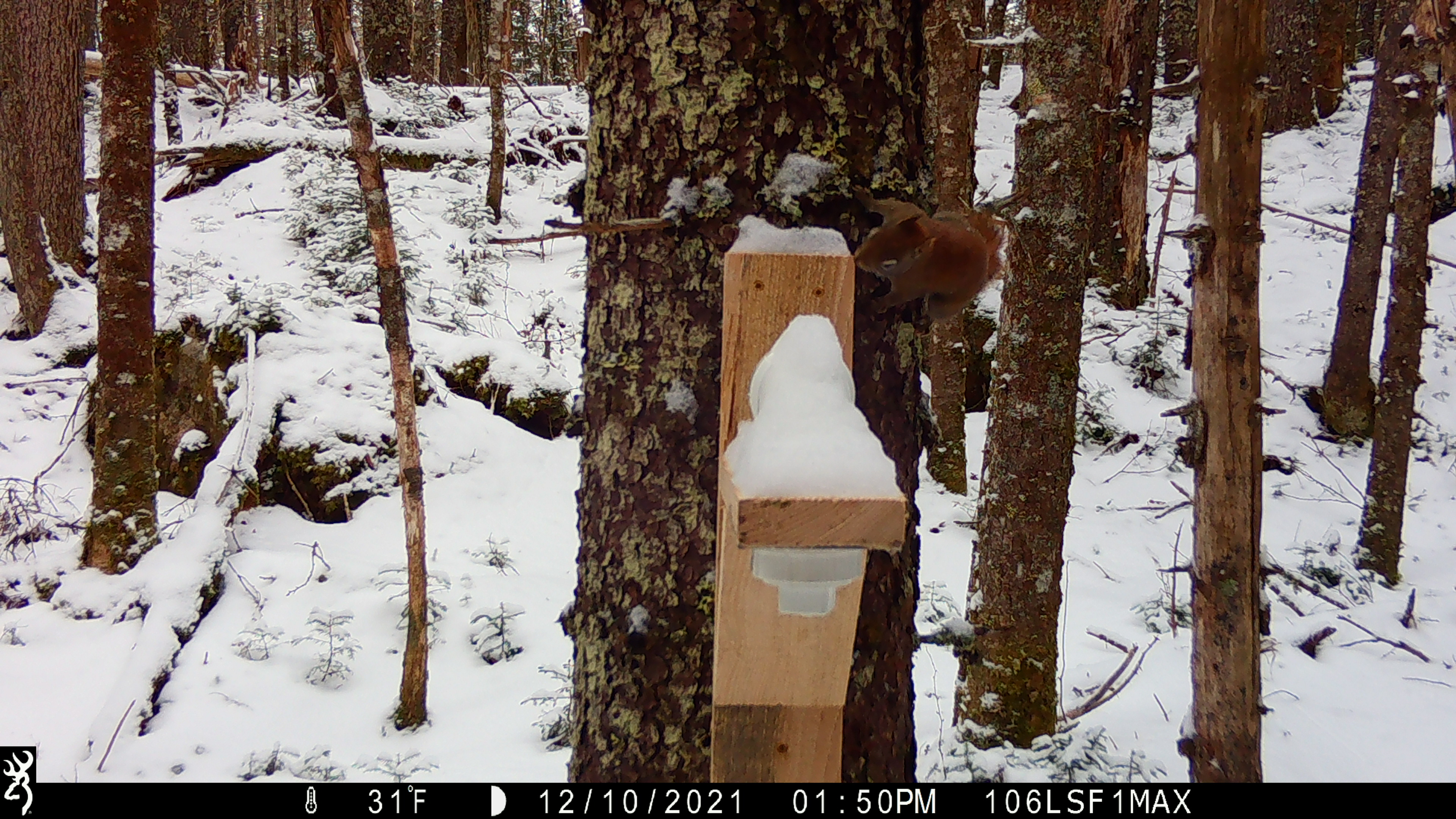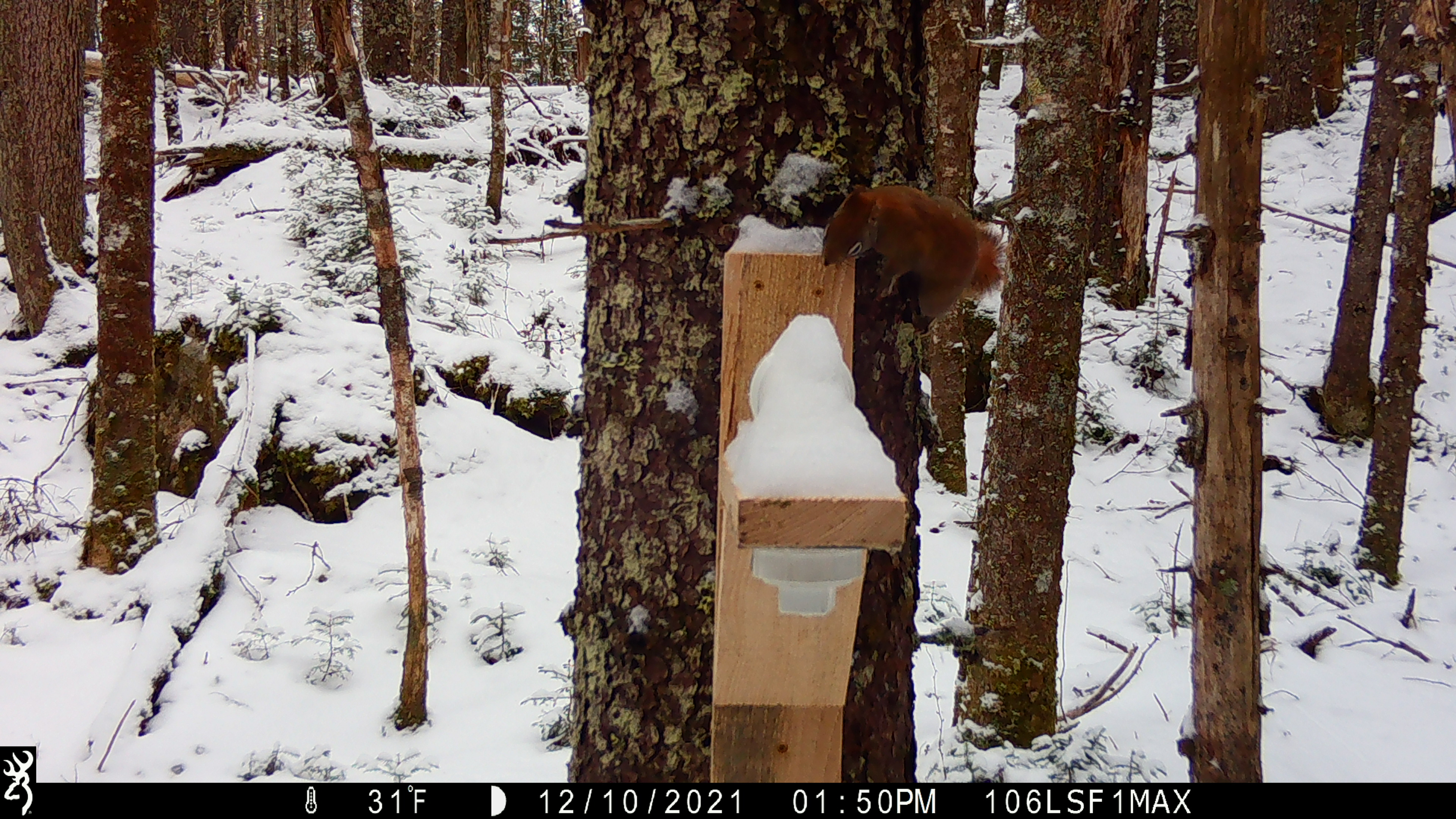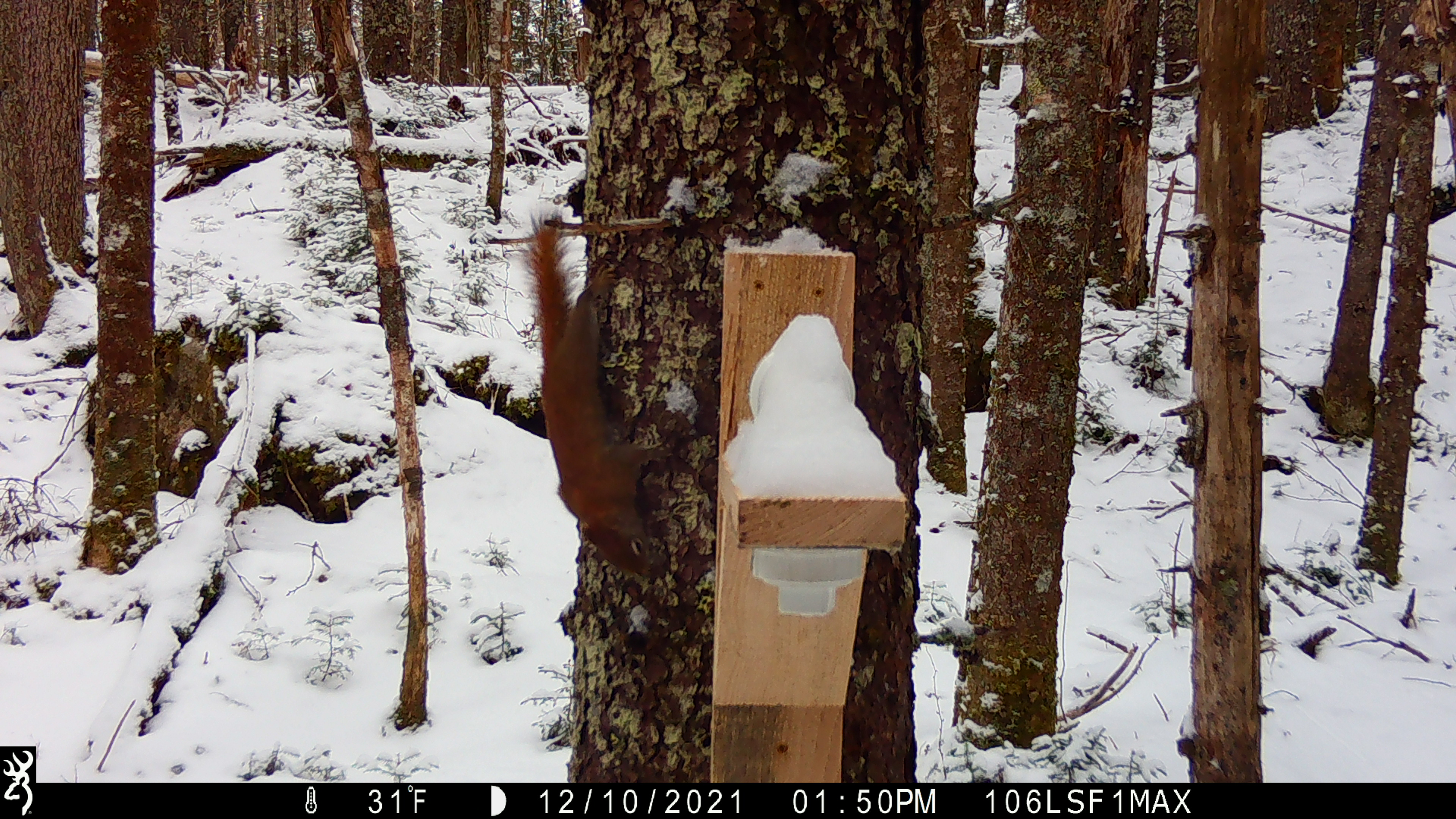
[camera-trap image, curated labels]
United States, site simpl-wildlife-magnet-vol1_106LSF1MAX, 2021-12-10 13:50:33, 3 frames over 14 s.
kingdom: Animalia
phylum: Chordata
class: Mammalia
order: Rodentia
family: Sciuridae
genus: Tamiasciurus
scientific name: Tamiasciurus hudsonicus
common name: red squirrel